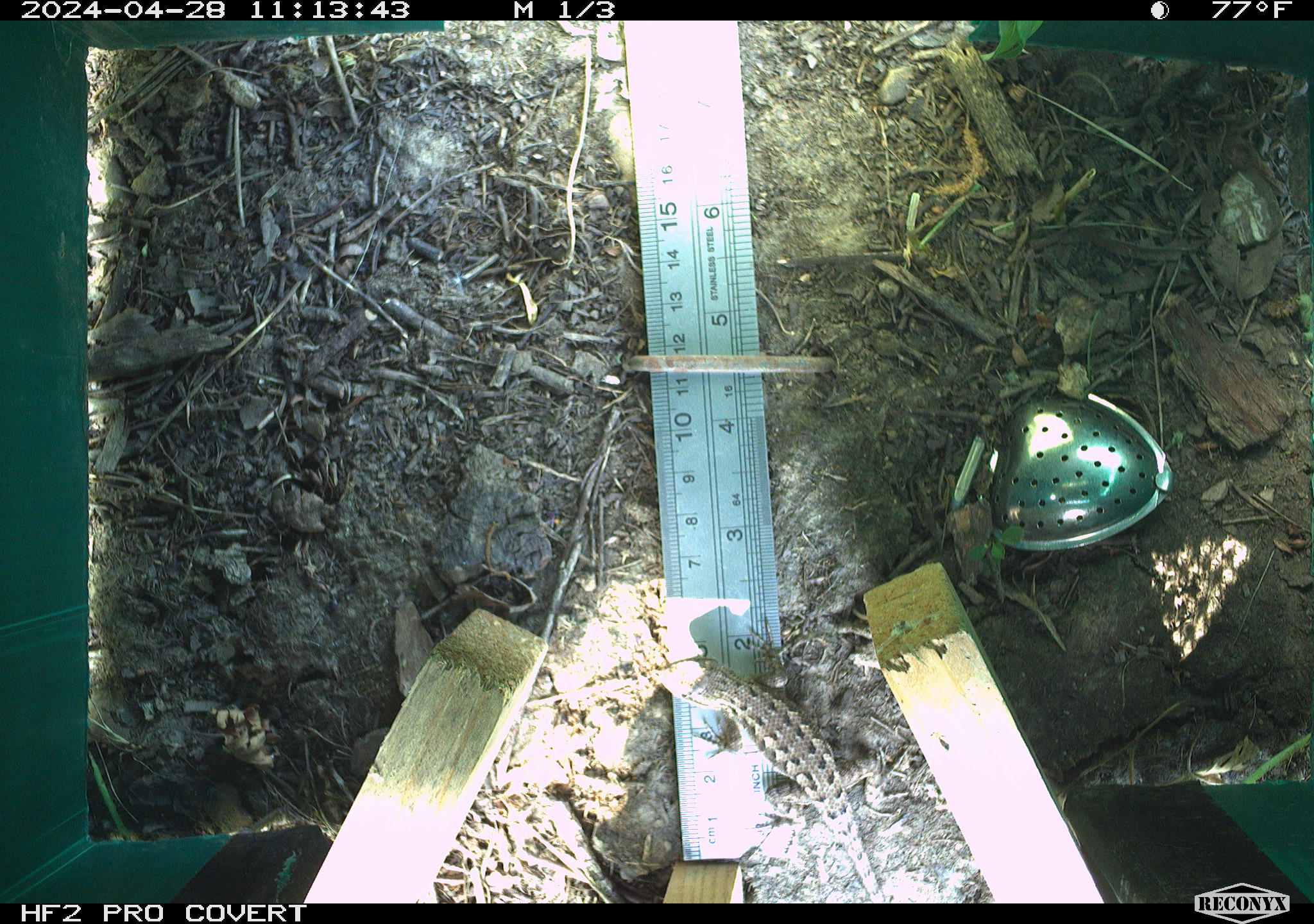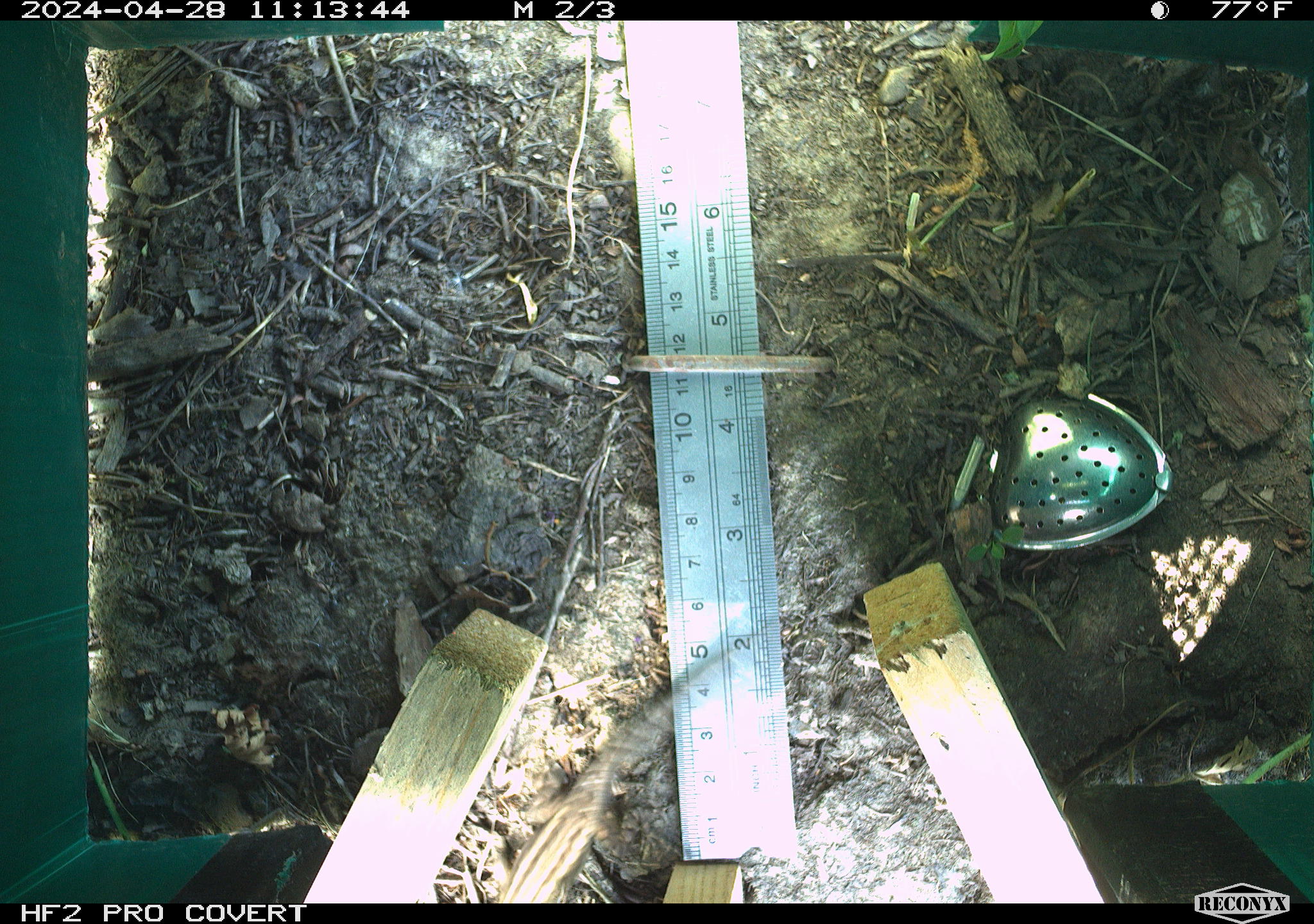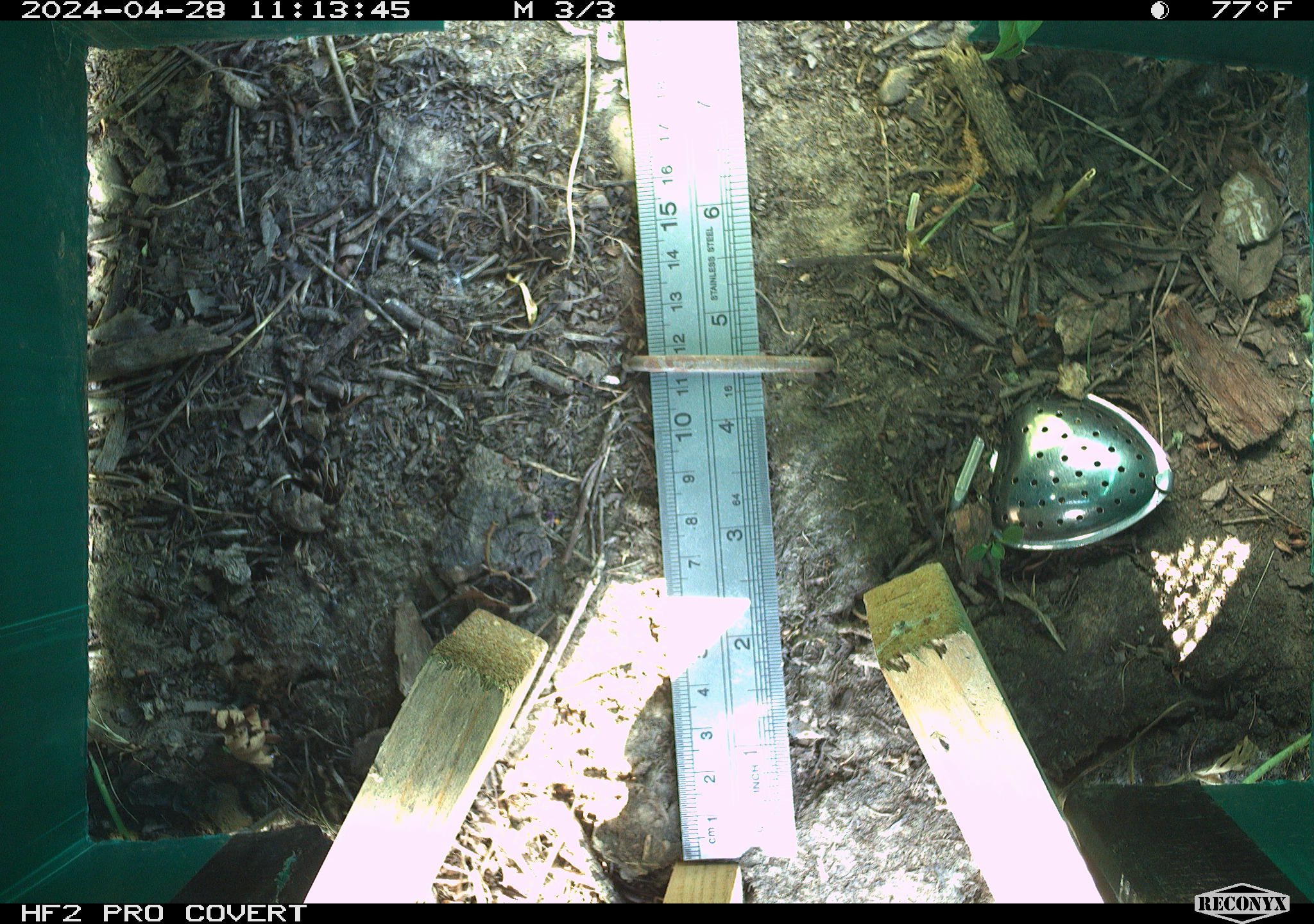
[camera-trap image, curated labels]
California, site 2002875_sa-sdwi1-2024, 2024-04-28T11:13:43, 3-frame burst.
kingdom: Animalia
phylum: Chordata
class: Reptilia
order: Squamata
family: Phrynosomatidae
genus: Sceloporus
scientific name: Sceloporus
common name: spiny lizards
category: sceloporus species